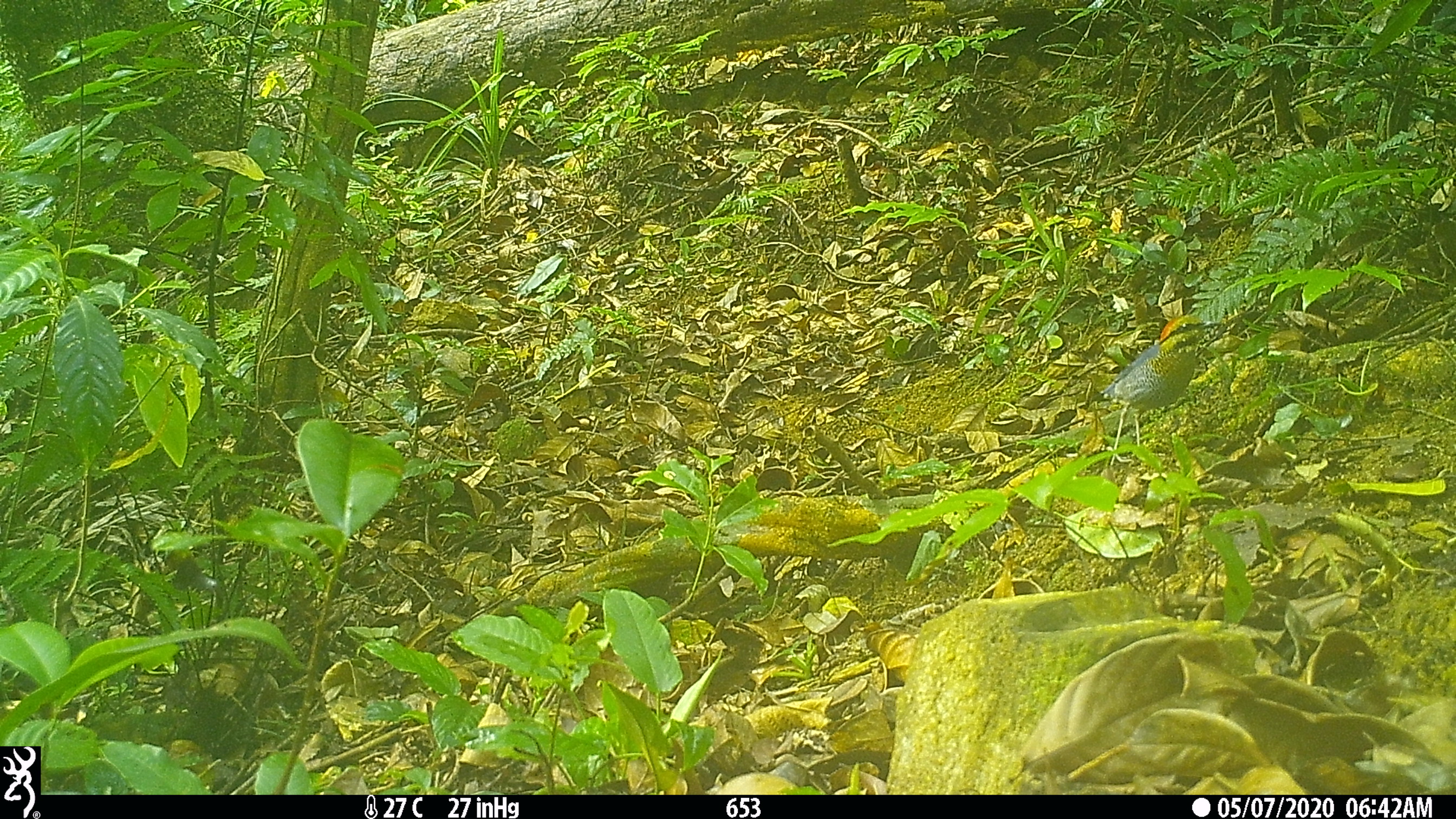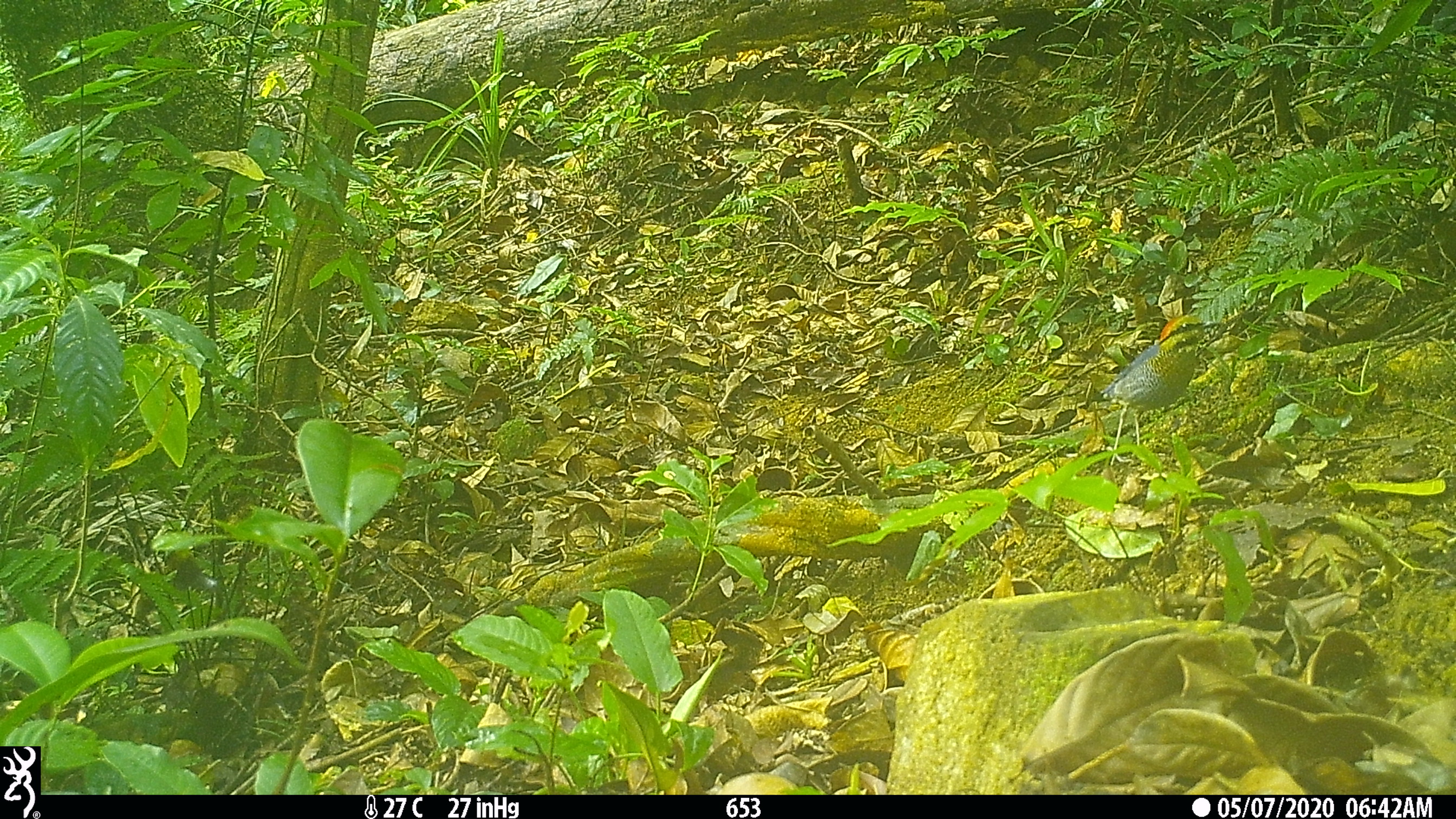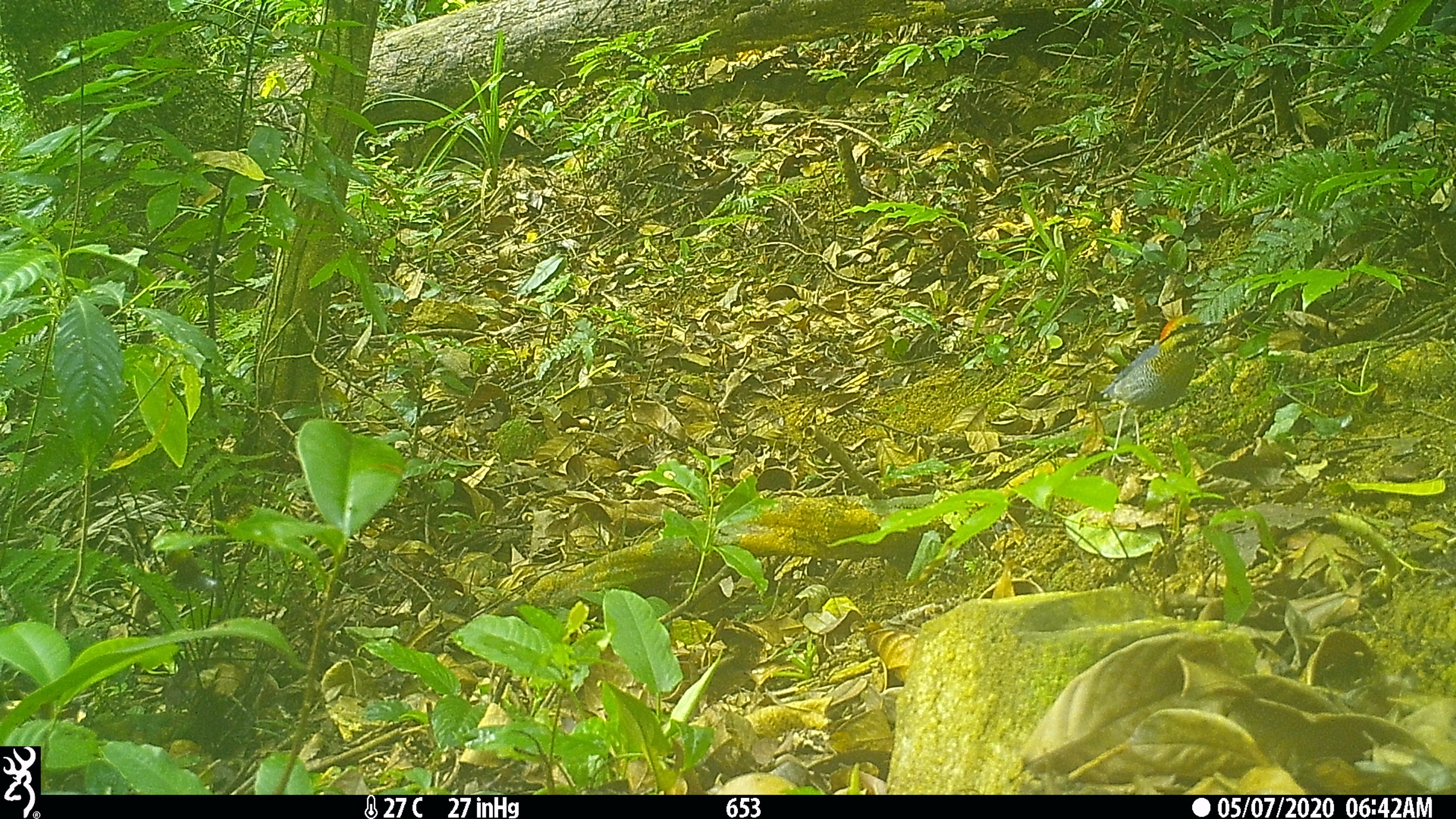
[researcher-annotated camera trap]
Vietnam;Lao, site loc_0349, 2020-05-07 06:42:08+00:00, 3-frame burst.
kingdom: Animalia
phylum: Chordata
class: Aves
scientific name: Aves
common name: bird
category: unidentified bird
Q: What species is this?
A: Unidentified bird (bird) (Aves).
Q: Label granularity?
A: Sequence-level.